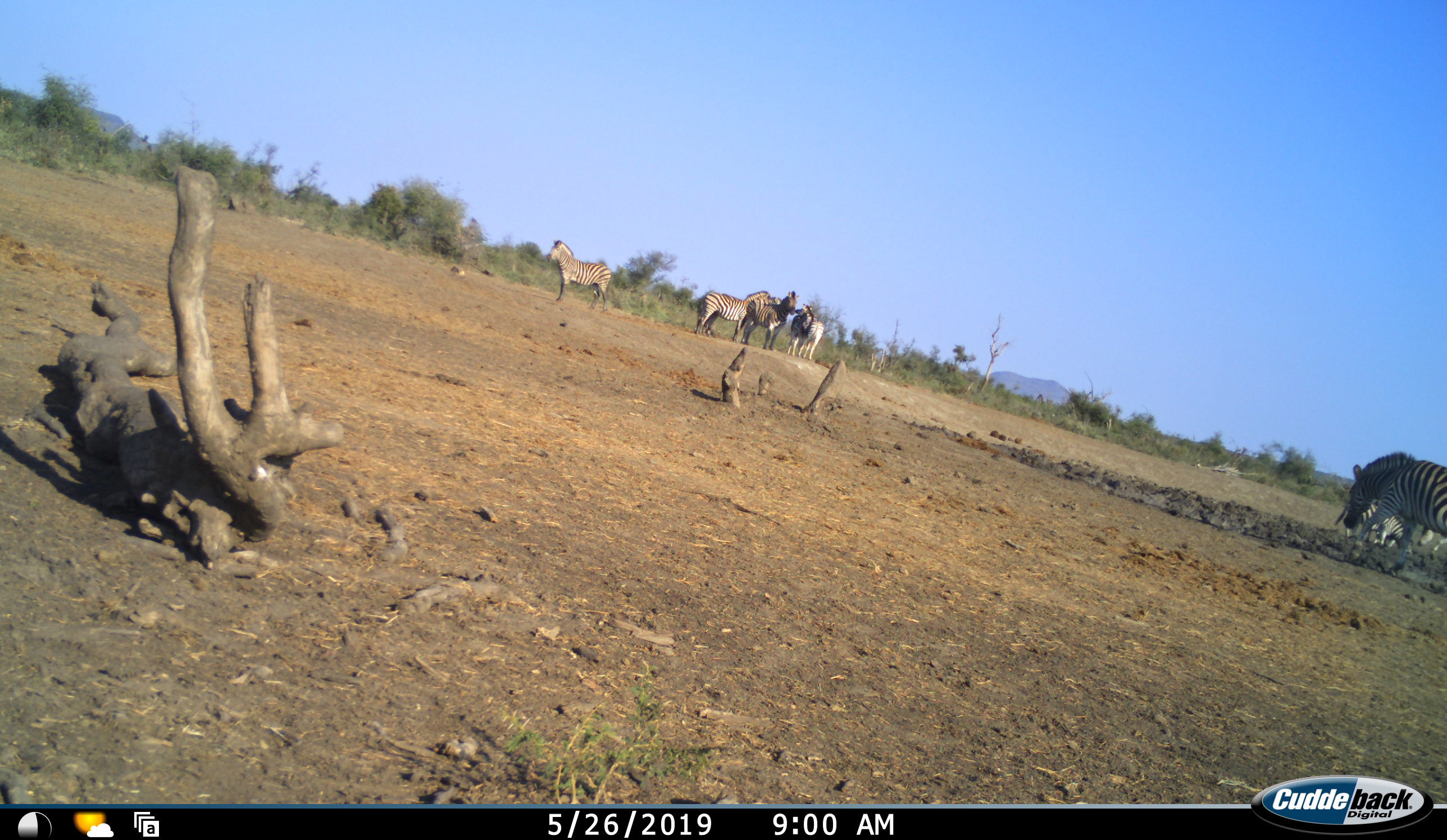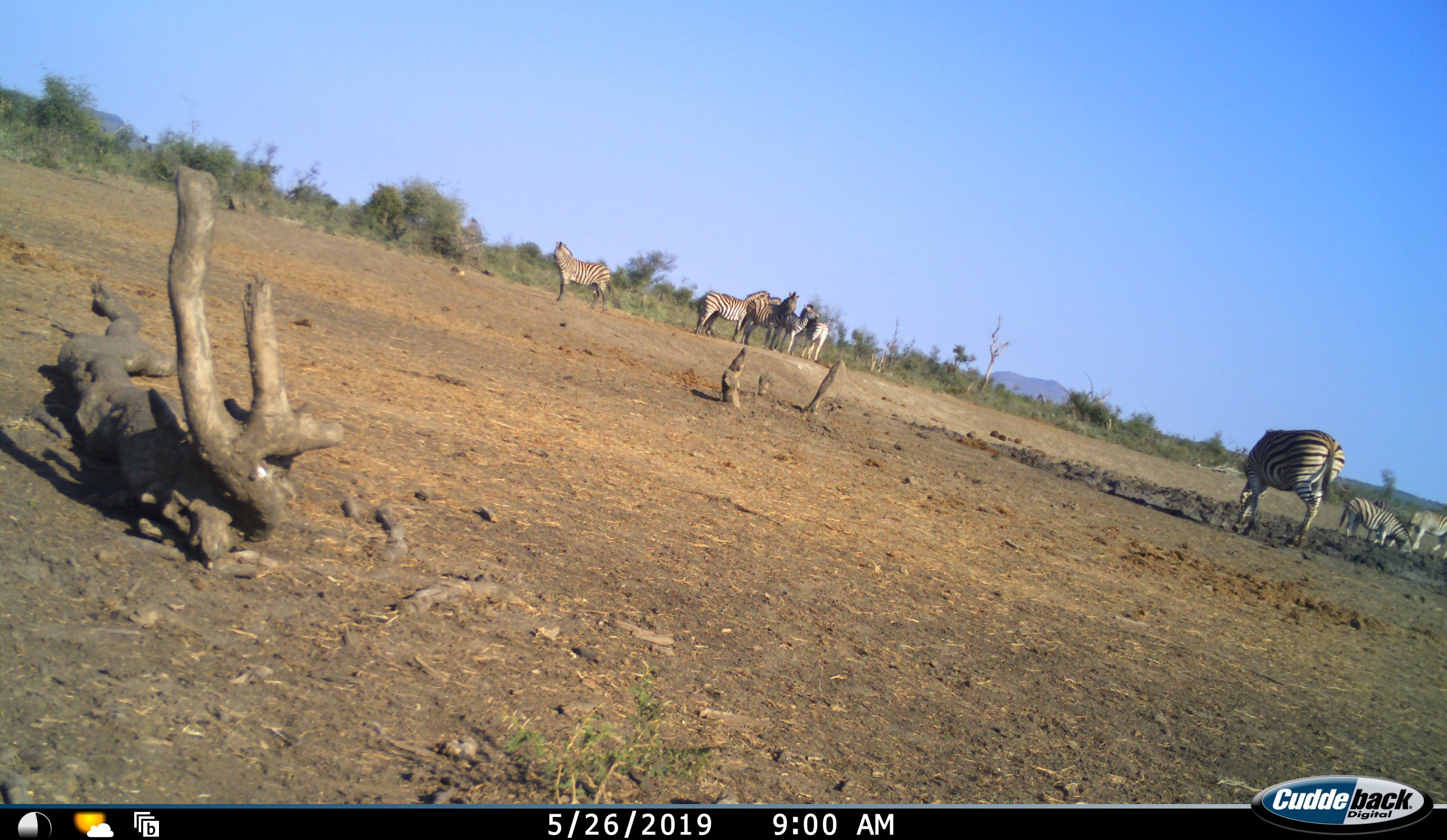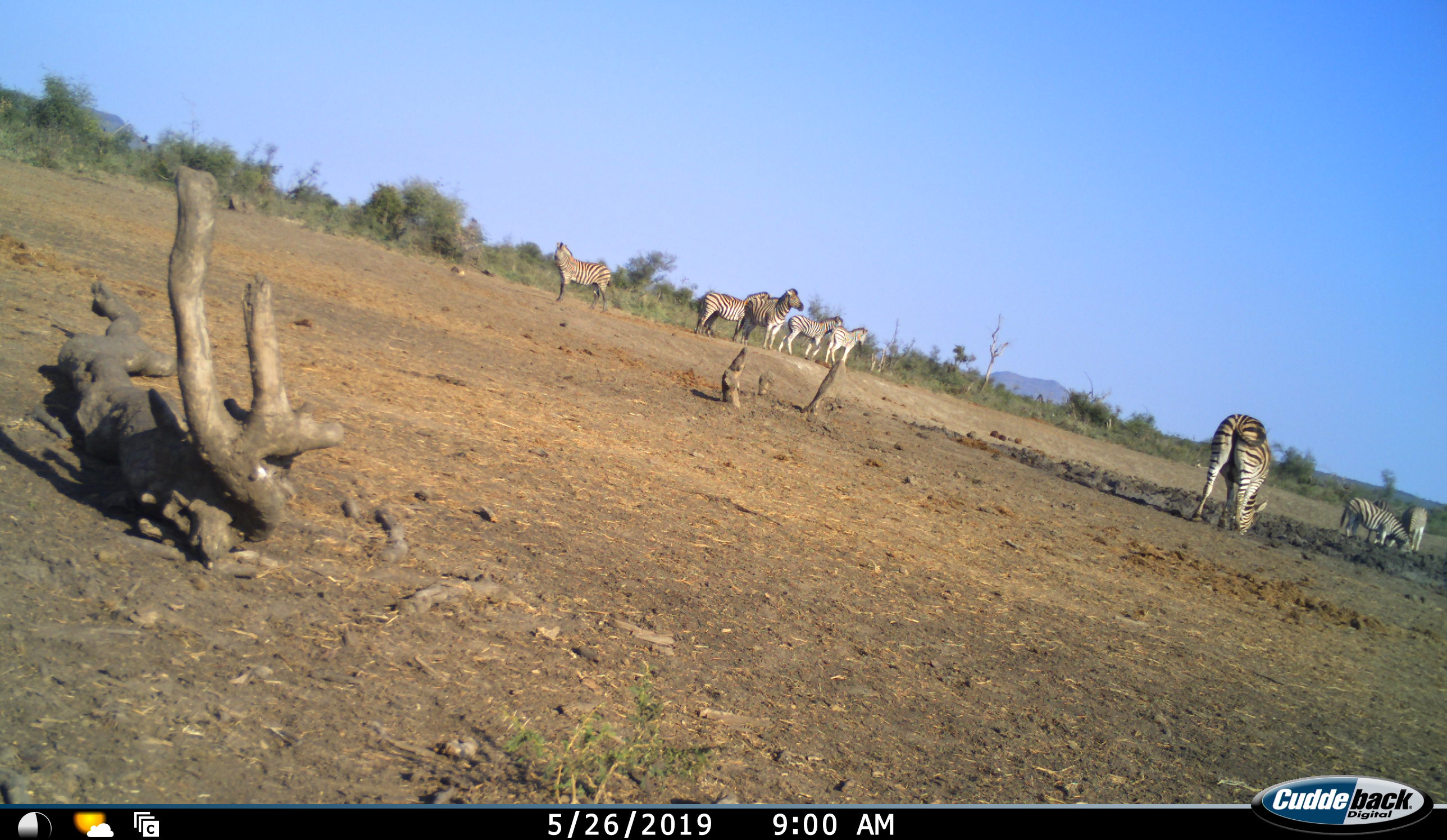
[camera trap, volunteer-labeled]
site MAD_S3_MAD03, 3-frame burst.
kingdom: Animalia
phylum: Chordata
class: Mammalia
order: Perissodactyla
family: Equidae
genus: Equus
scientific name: Equus quagga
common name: plains zebra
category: zebraplains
Zebraplains (plains zebra) (Equus quagga), count 8. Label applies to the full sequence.